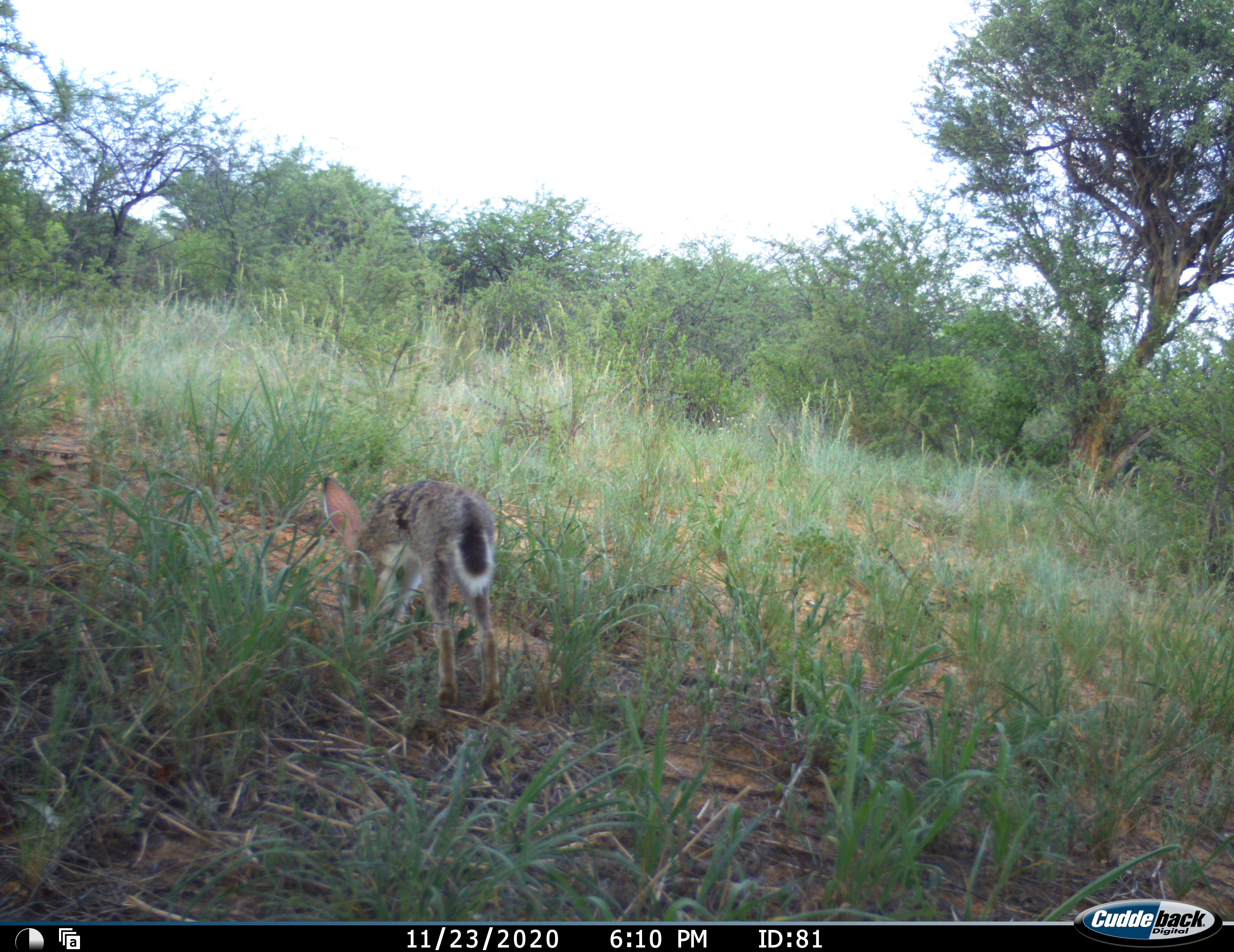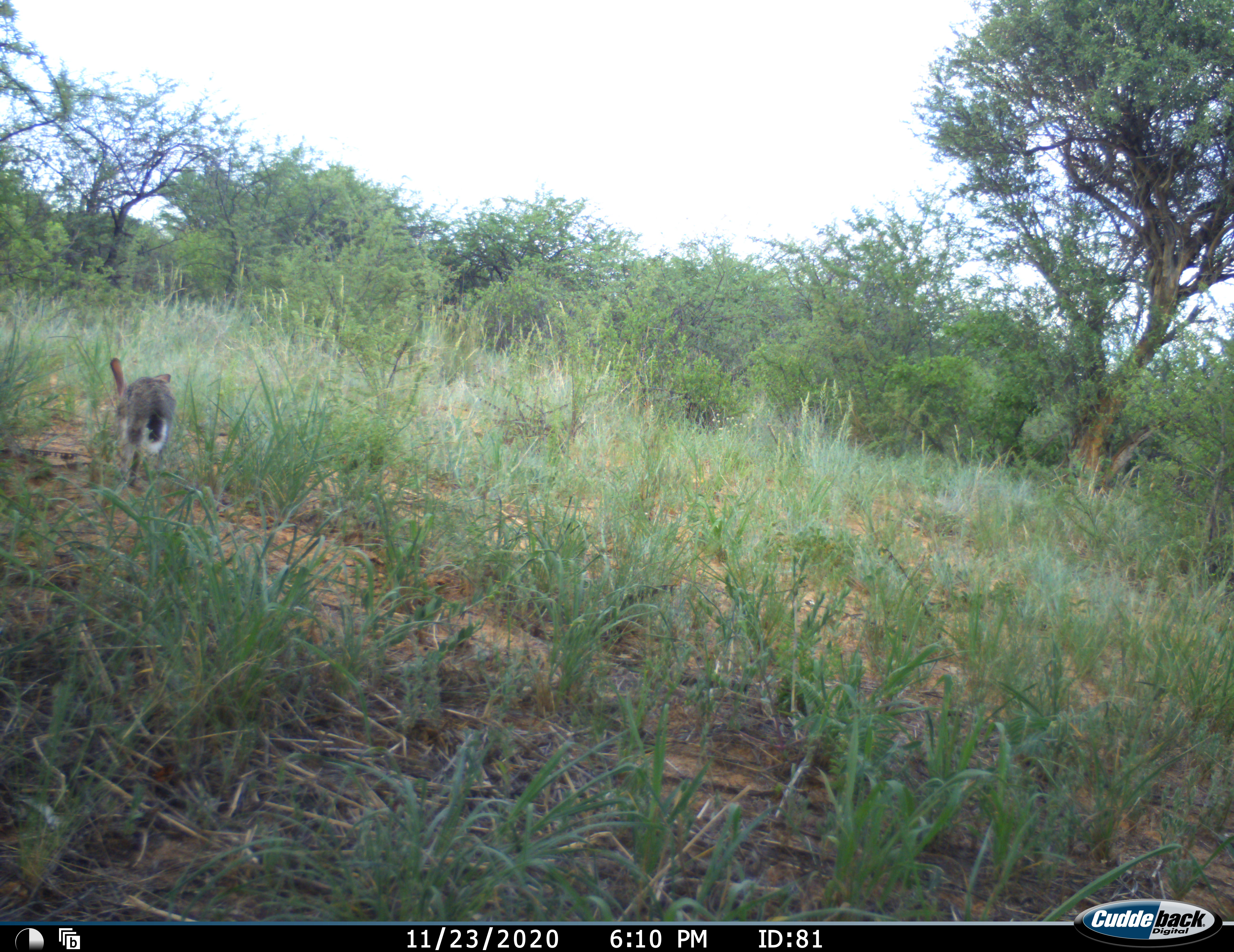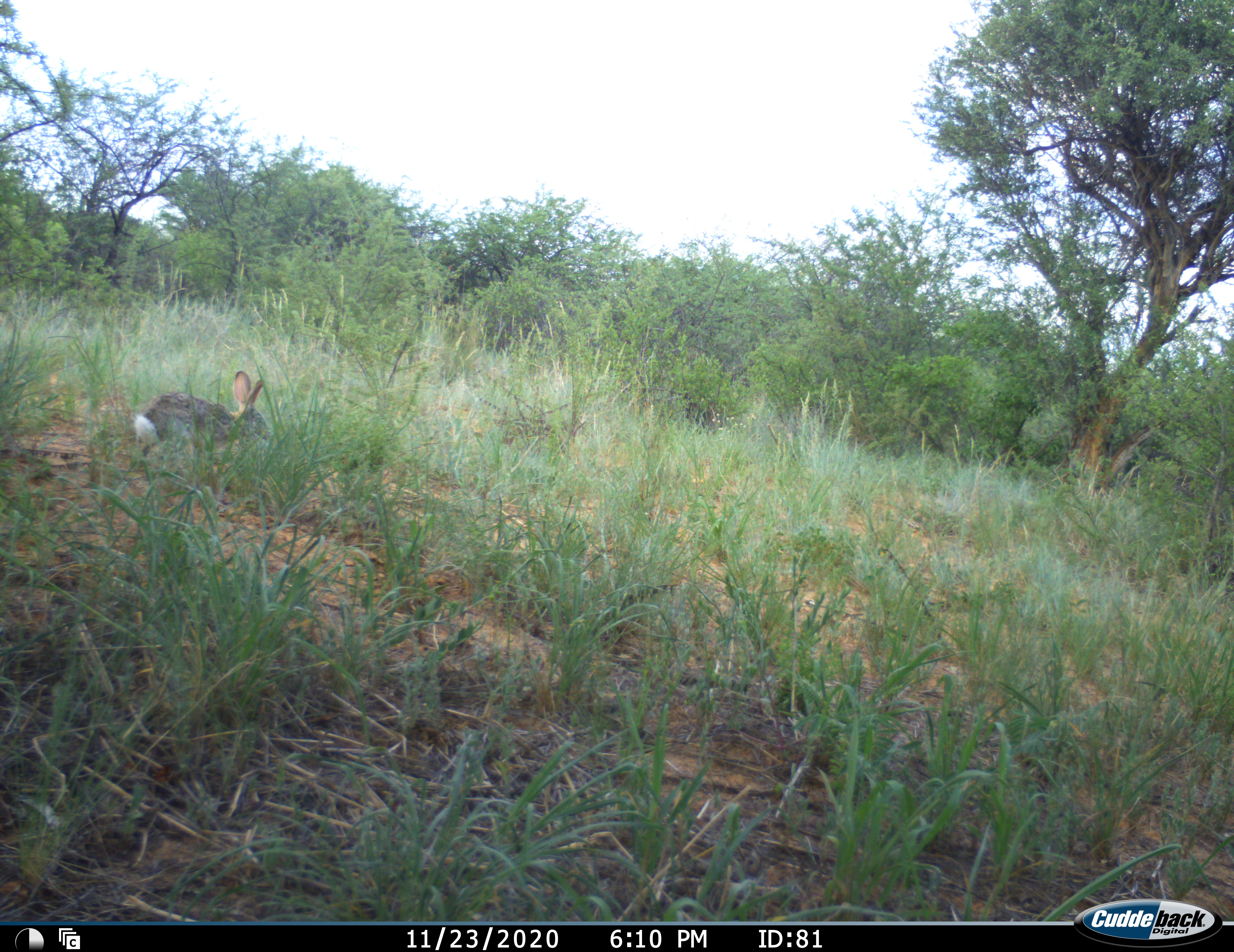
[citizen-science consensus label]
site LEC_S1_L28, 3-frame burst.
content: unidentified animal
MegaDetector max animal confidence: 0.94